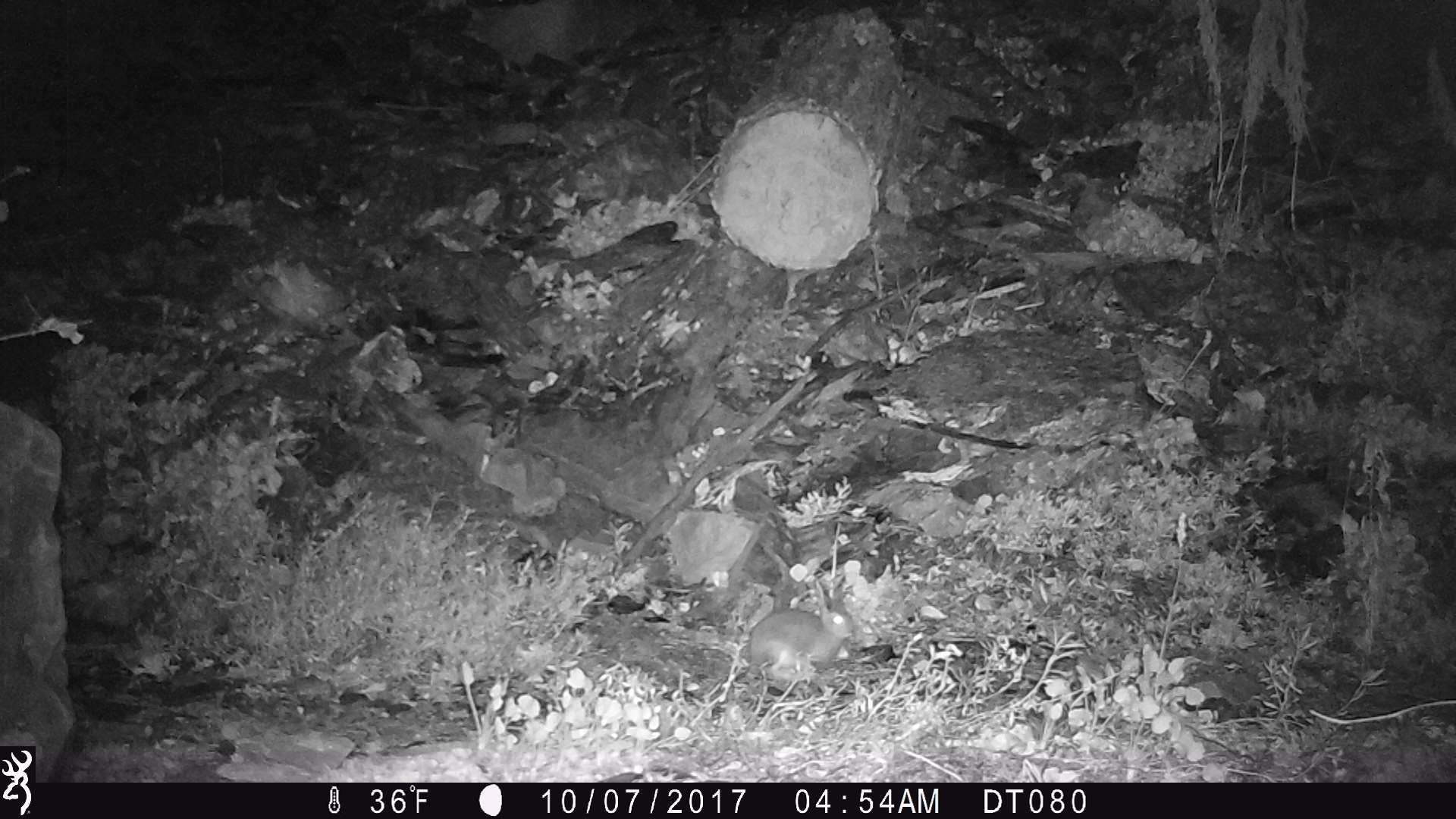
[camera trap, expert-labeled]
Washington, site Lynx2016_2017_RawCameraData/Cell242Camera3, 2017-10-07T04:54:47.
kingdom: Animalia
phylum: Chordata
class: Mammalia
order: Lagomorpha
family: Leporidae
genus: Lepus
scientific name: Lepus americanus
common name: snowshoe hare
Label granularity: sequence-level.